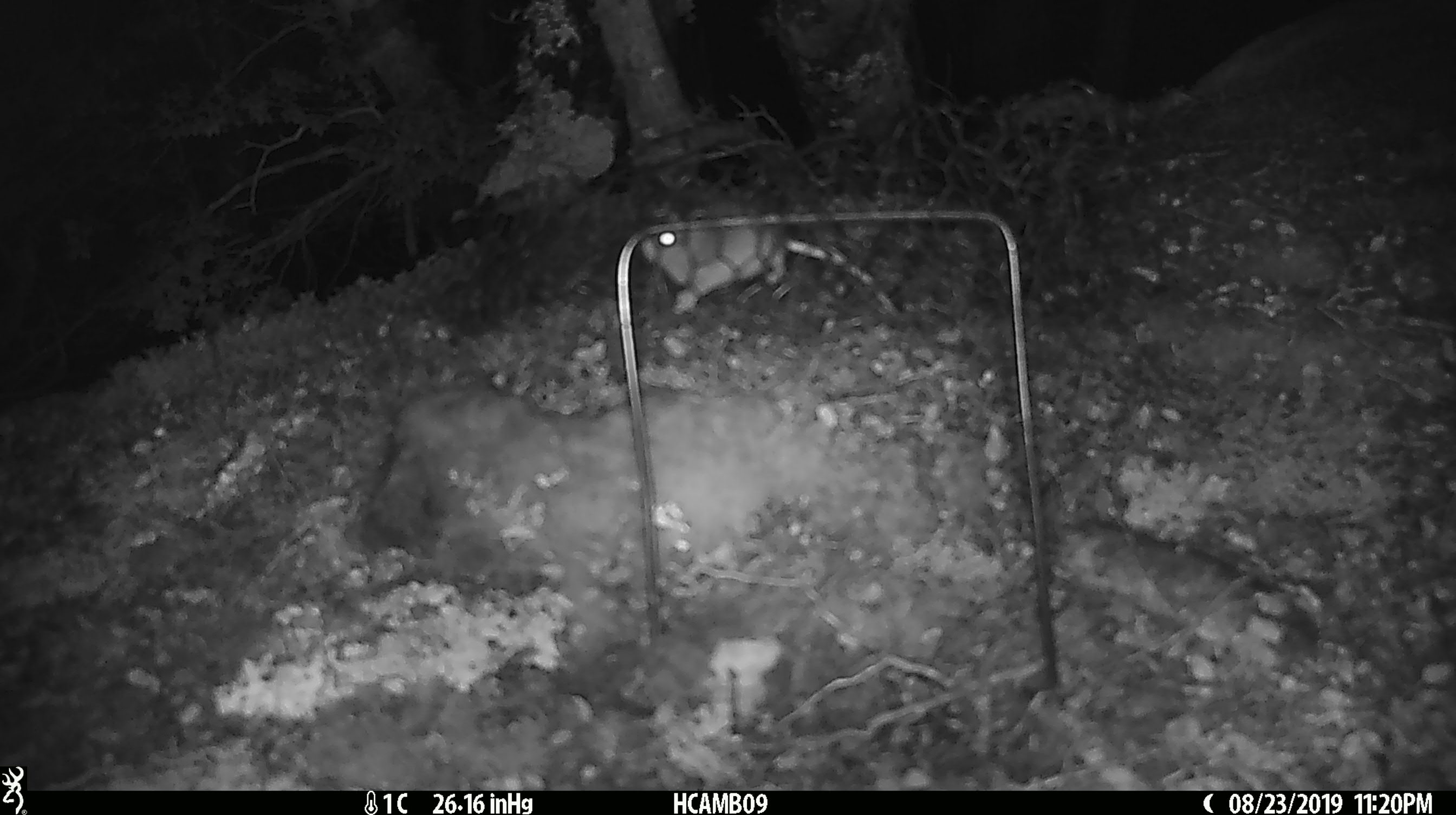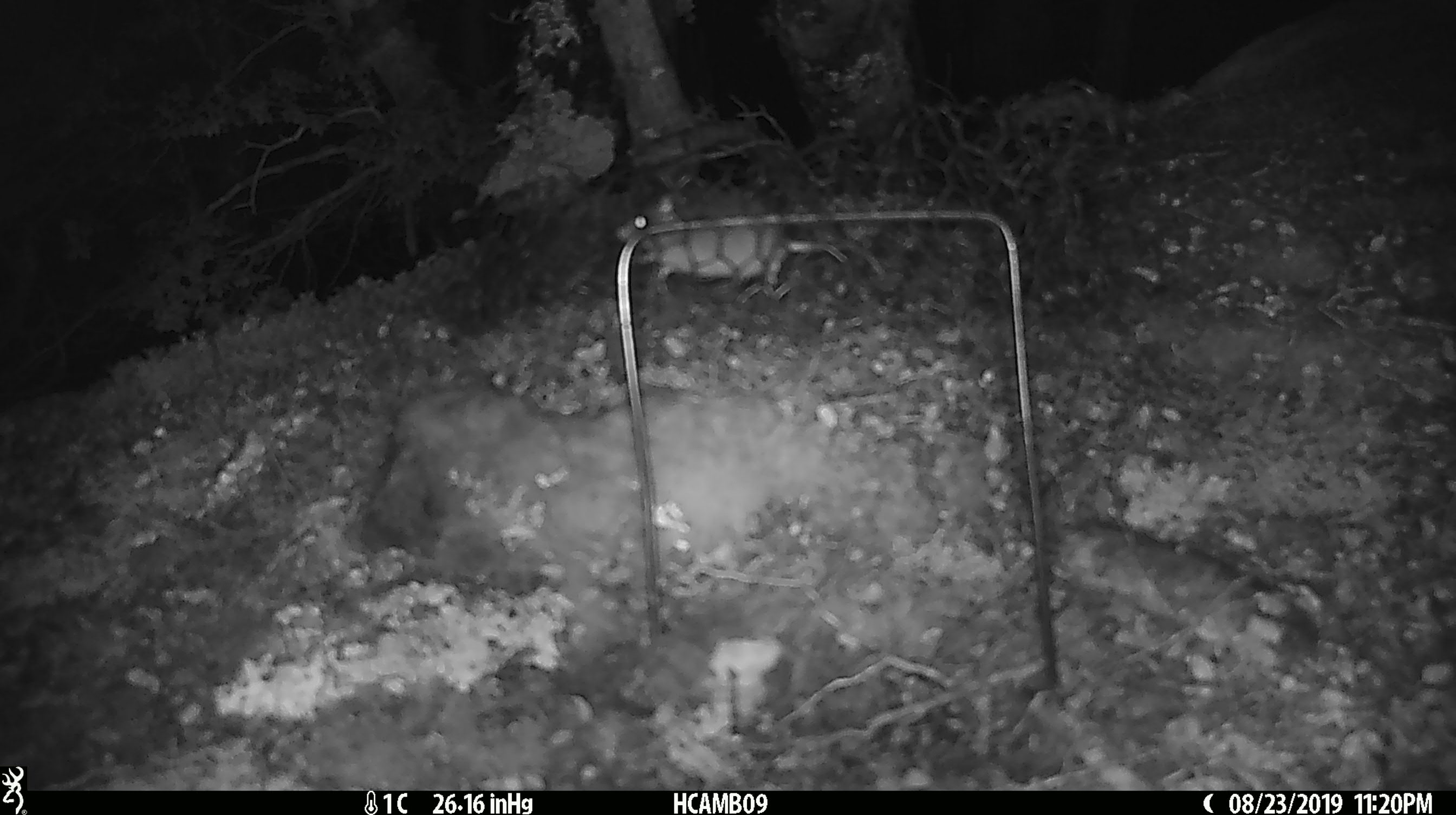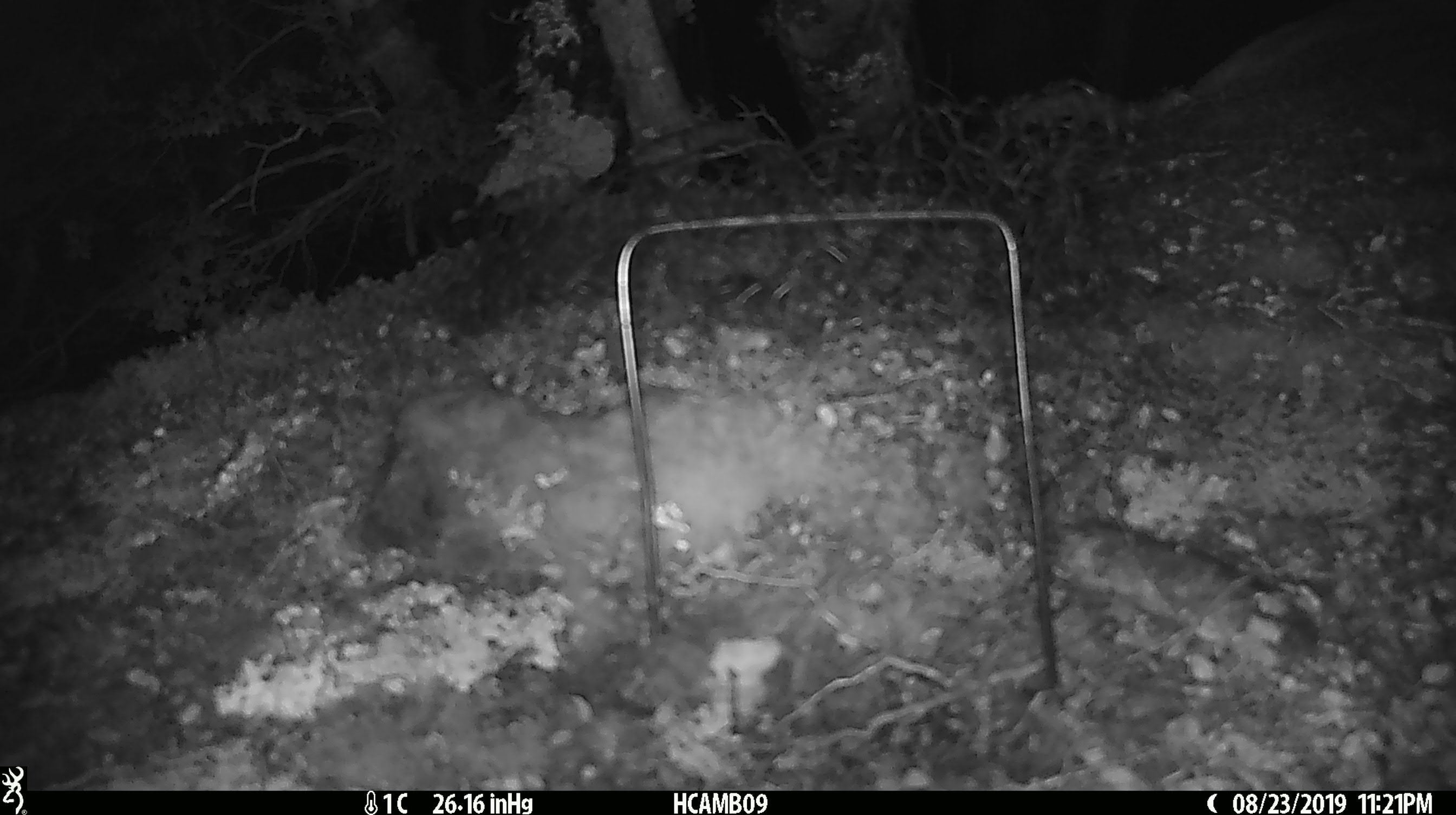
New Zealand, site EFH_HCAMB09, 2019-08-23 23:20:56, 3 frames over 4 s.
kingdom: Animalia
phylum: Chordata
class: Mammalia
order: Rodentia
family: Muridae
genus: Mus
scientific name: Mus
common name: mouse